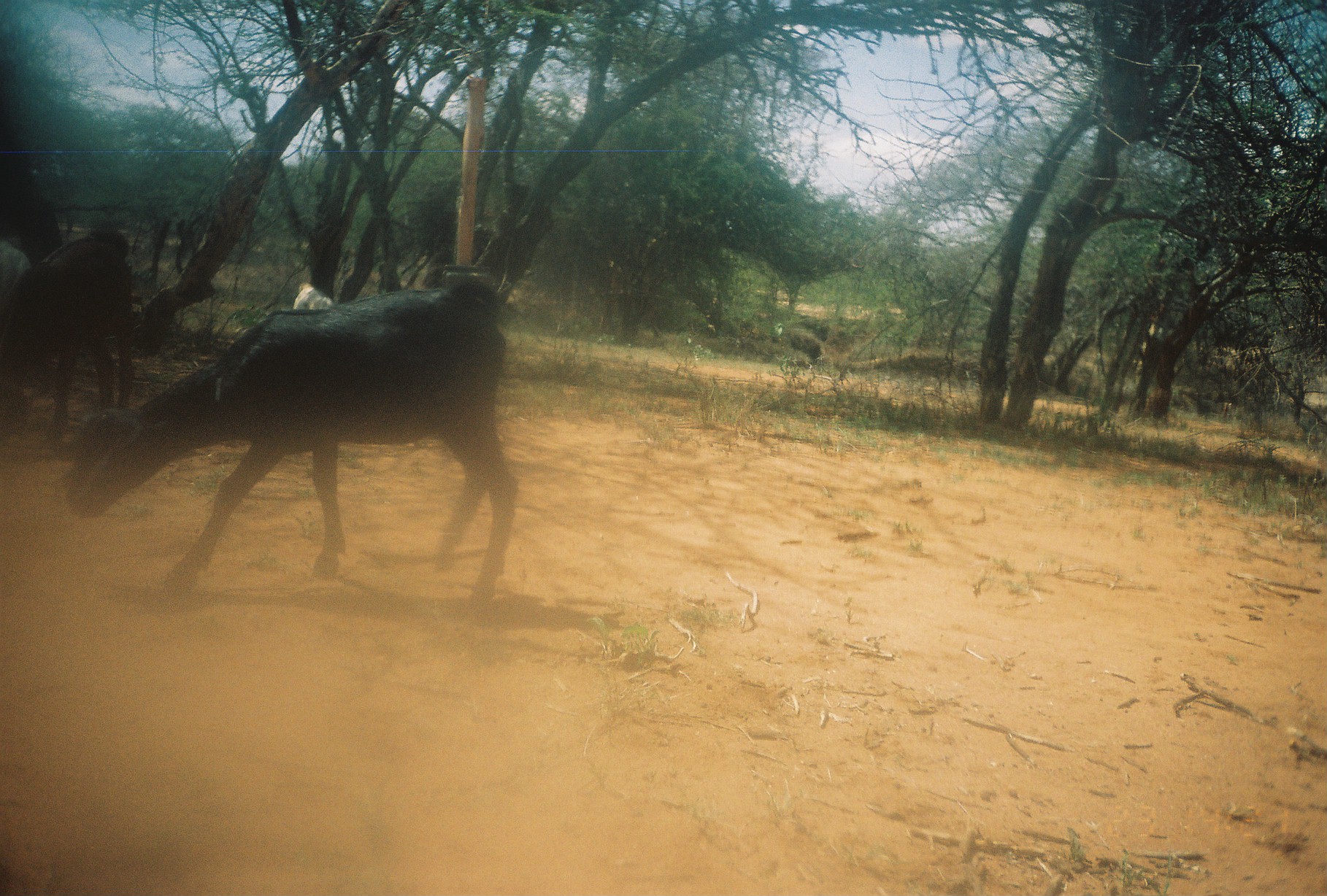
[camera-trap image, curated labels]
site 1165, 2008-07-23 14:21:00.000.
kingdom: Animalia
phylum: Chordata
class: Mammalia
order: Artiodactyla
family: Bovidae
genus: Capra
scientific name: Capra aegagrus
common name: wild goat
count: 4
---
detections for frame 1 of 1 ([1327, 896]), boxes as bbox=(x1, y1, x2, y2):
capra aegagrus: bbox=(63, 276, 515, 611); bbox=(1, 224, 133, 445); bbox=(1, 238, 30, 301); bbox=(290, 280, 336, 313)